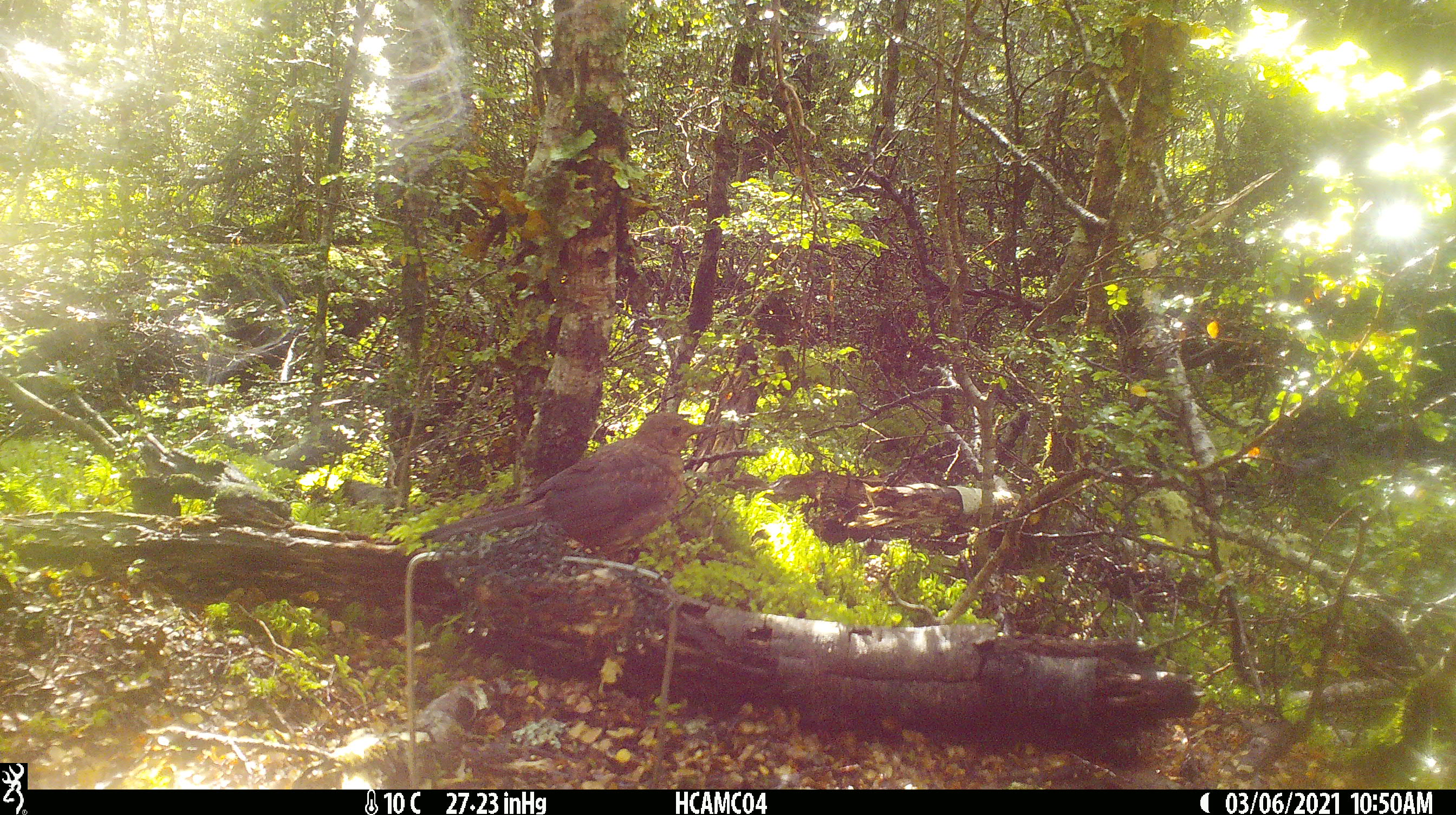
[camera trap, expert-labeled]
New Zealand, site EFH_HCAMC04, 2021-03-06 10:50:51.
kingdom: Animalia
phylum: Chordata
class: Aves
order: Passeriformes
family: Turdidae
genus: Turdus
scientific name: Turdus merula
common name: eurasian blackbird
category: blackbird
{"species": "blackbird (eurasian blackbird) (Turdus merula)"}